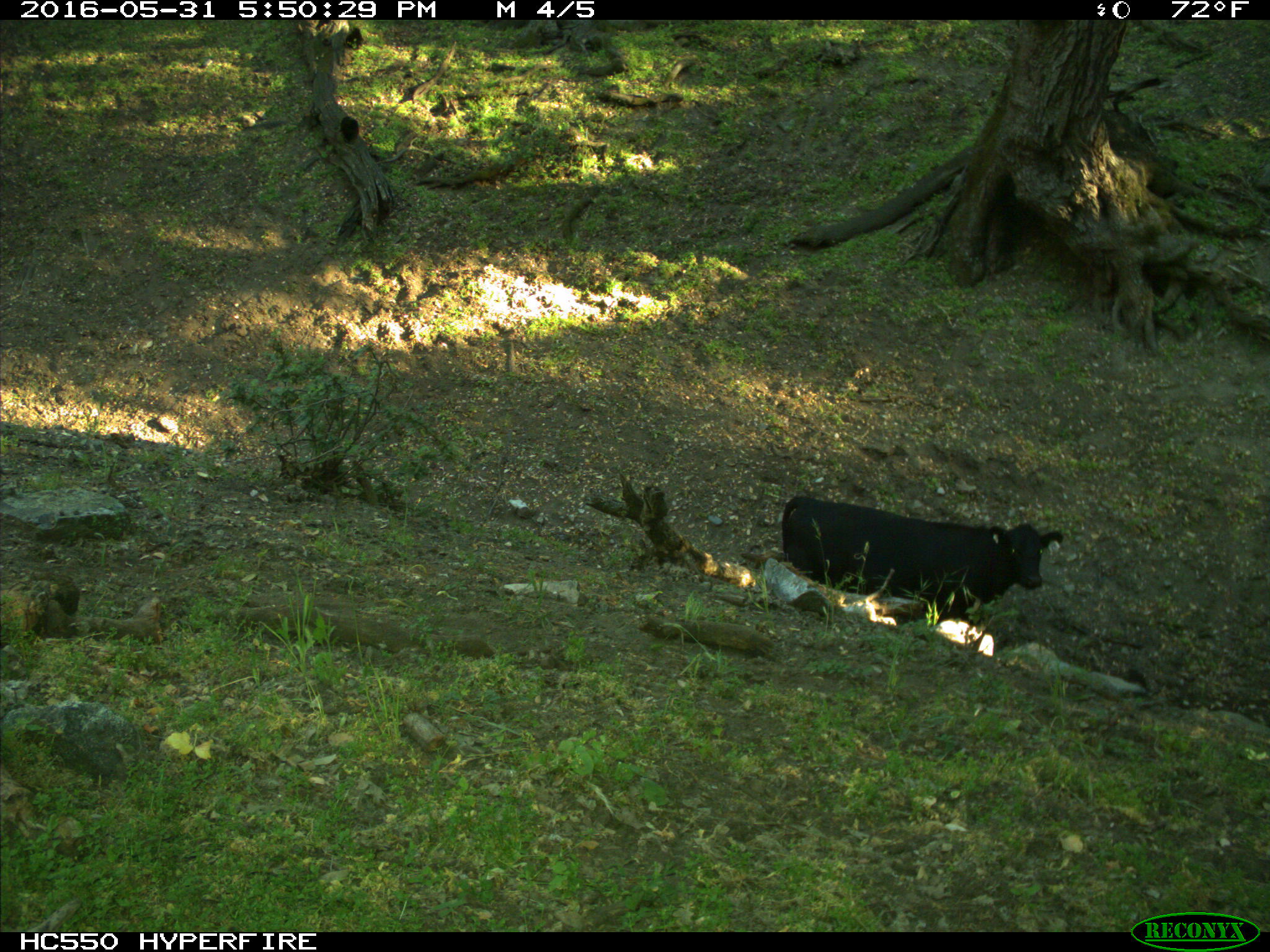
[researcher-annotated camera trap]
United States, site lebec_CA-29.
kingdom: Animalia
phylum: Chordata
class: Mammalia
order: Artiodactyla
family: Bovidae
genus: Bos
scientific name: Bos taurus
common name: domestic cow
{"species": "Bos taurus (domestic cow)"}